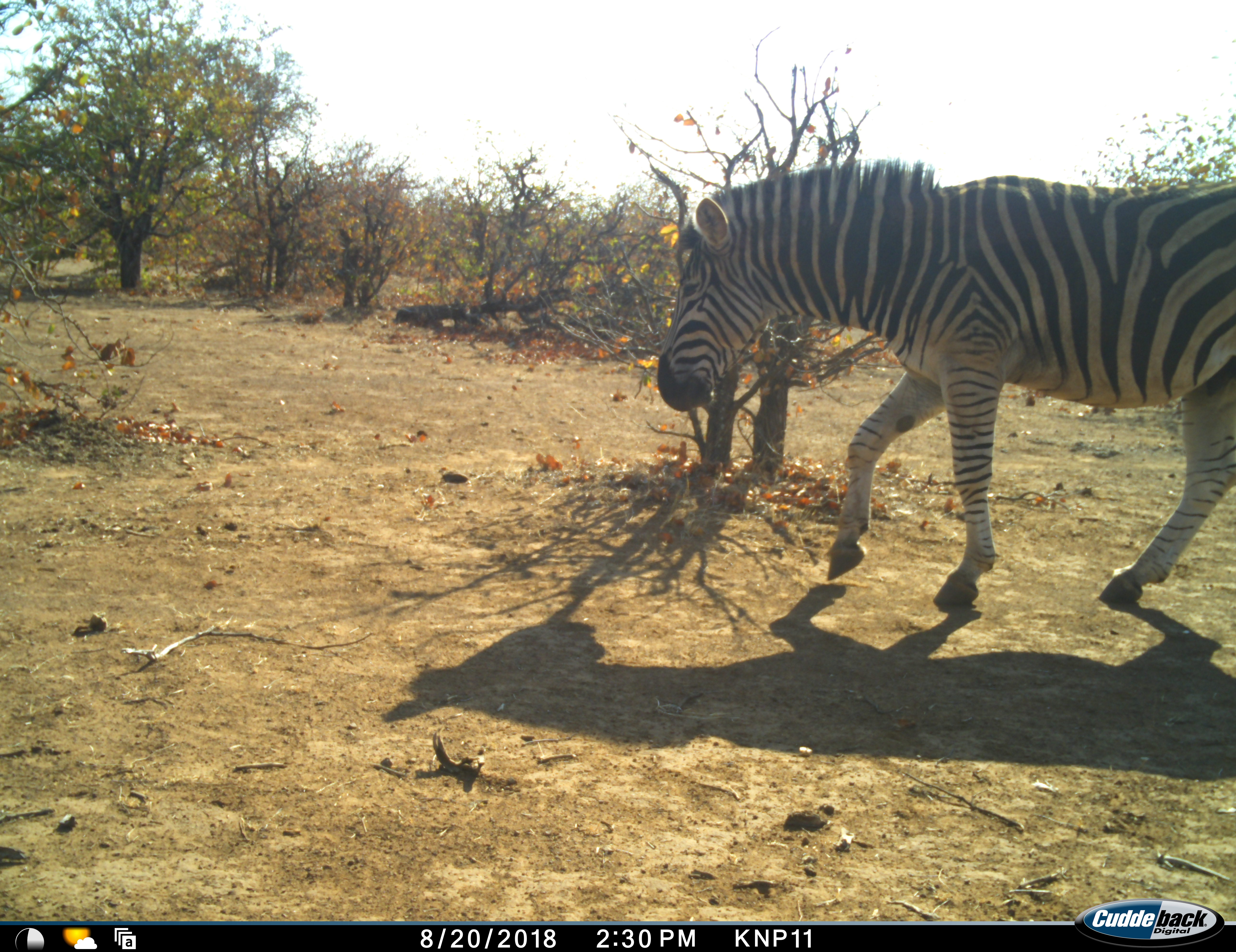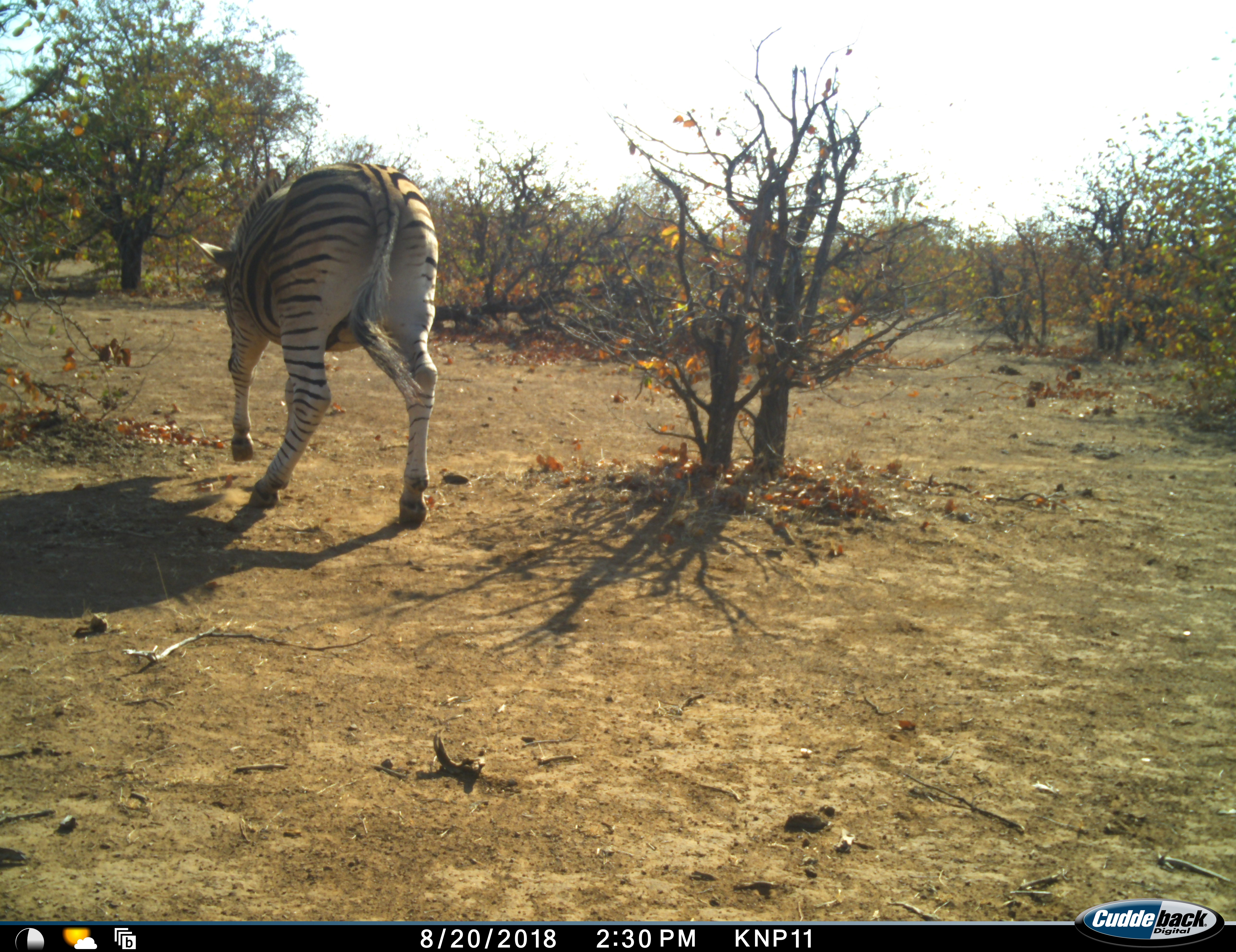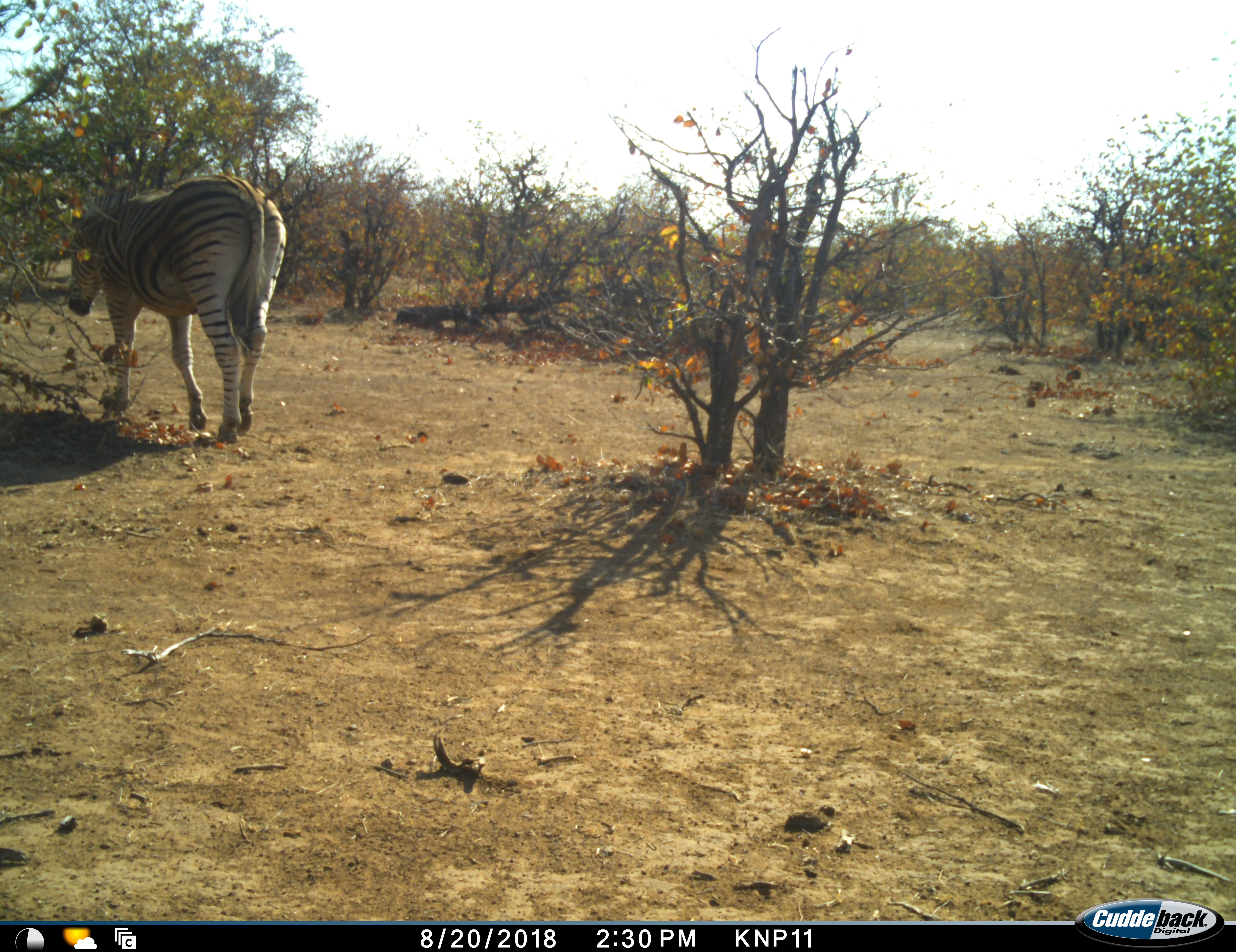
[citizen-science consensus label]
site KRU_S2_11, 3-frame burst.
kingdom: Animalia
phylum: Chordata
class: Mammalia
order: Perissodactyla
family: Equidae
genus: Equus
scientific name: Equus quagga burchellii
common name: burchell's zebra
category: zebraburchells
Zebraburchells (burchell's zebra) (Equus quagga burchellii), count 1. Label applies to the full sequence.